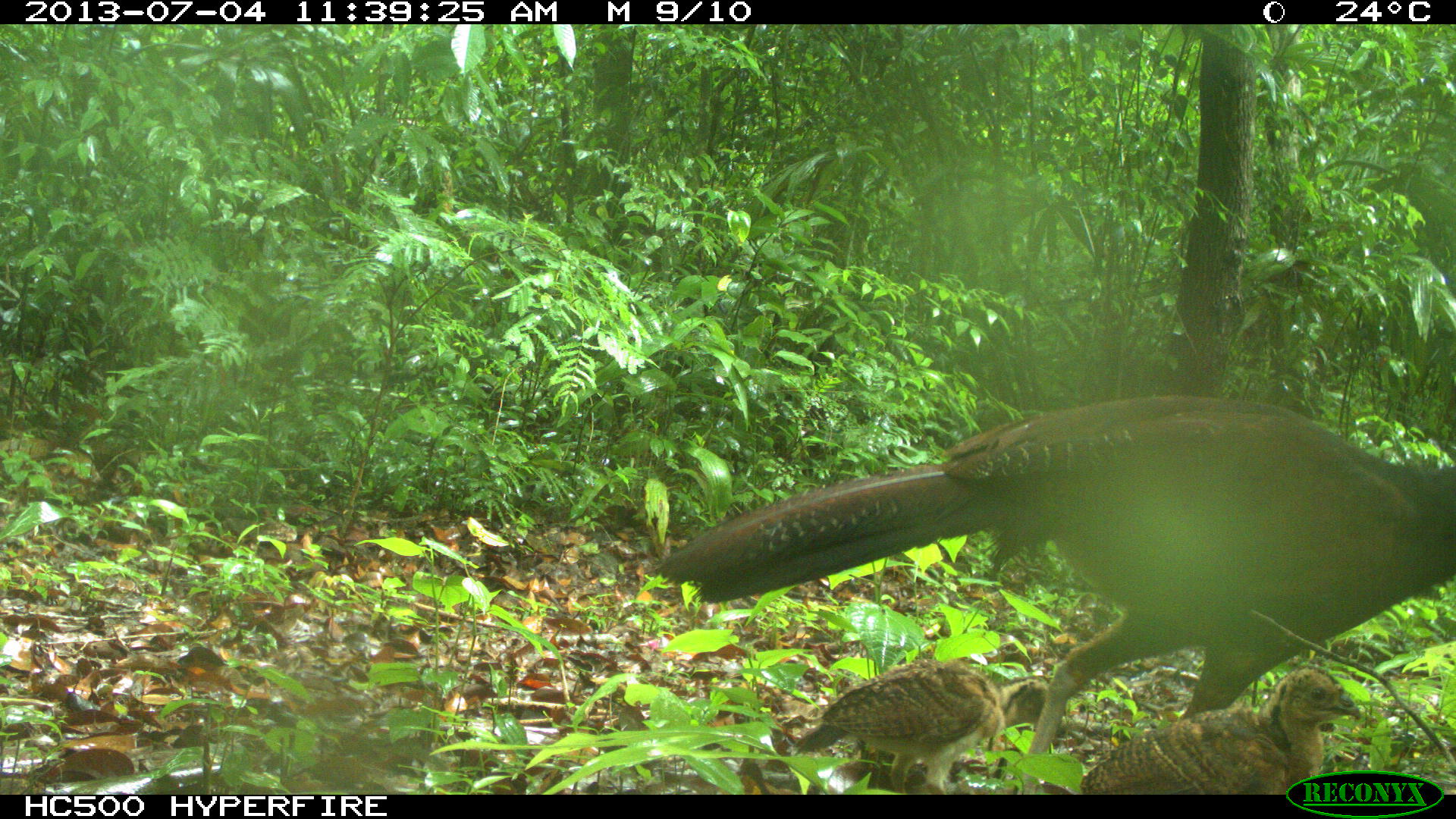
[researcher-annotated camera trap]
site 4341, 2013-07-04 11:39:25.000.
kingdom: Animalia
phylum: Chordata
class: Aves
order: Galliformes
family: Cracidae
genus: Crax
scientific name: Crax rubra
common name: great curassow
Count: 3.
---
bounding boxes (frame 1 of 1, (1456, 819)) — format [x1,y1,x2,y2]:
crax rubra: [650,394,1456,794]; [789,654,1069,794]; [1077,662,1361,794]